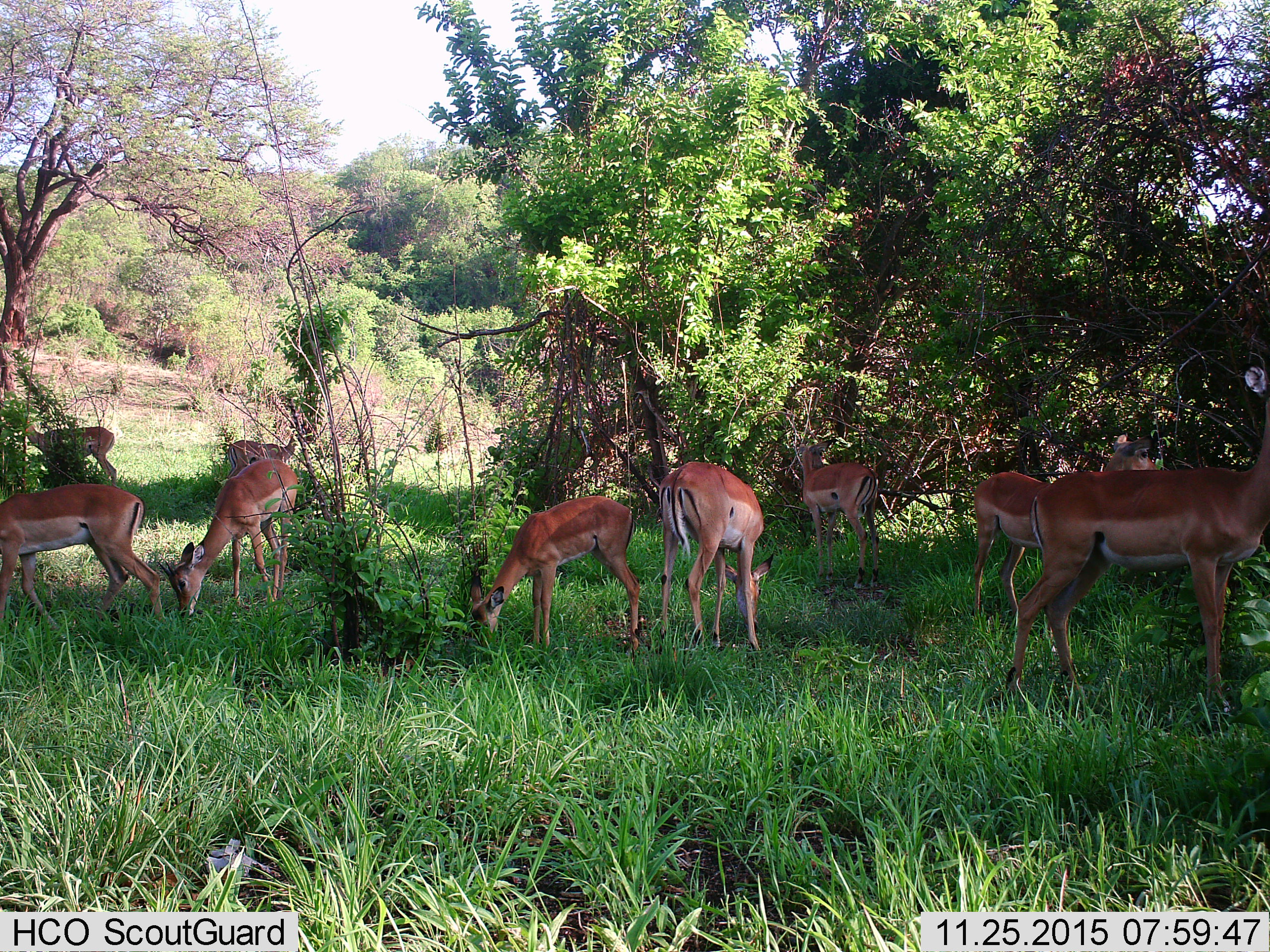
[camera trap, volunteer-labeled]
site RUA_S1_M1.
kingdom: Animalia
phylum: Chordata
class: Mammalia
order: Artiodactyla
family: Bovidae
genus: Aepyceros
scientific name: Aepyceros melampus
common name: impala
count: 9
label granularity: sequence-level